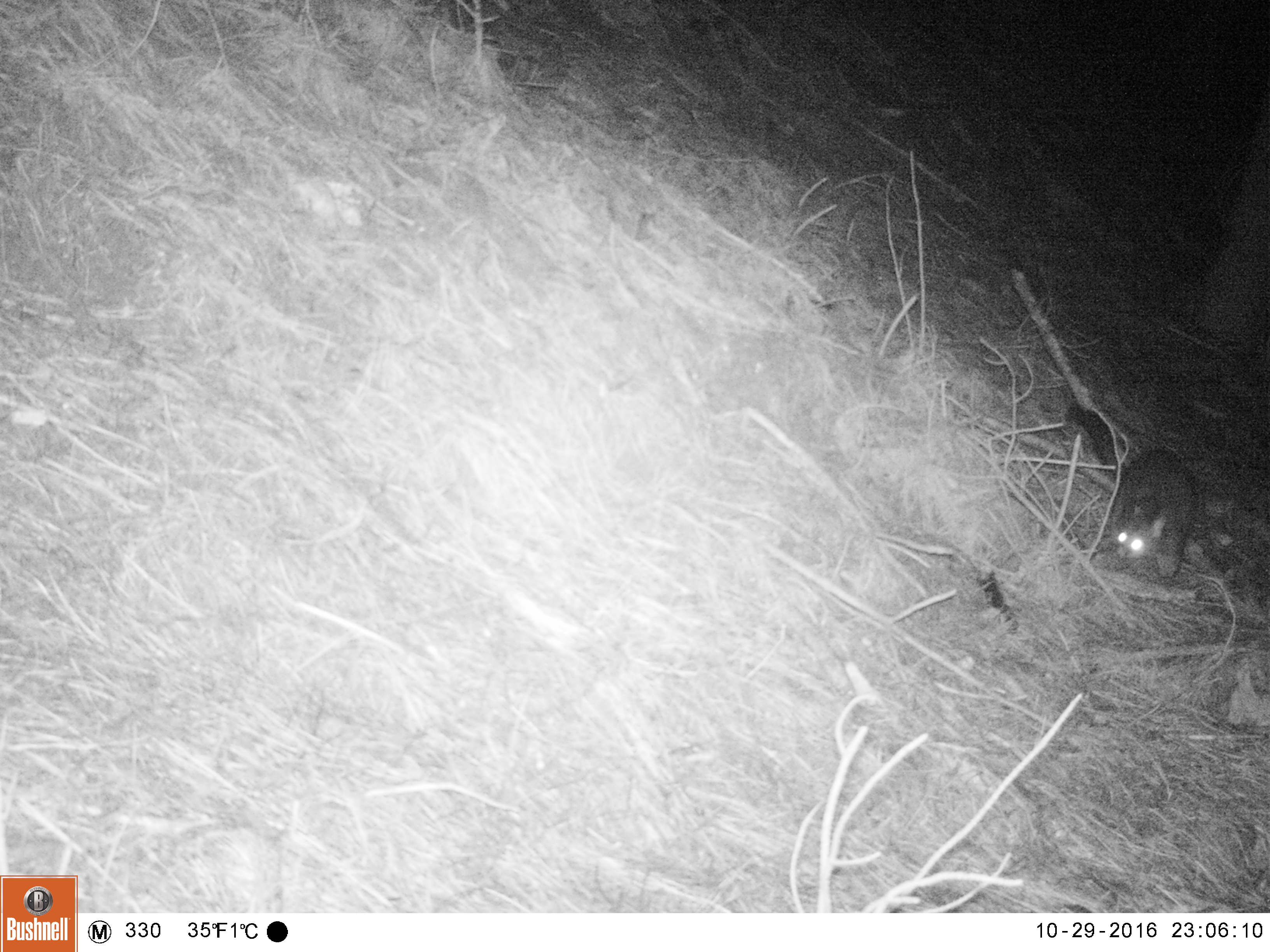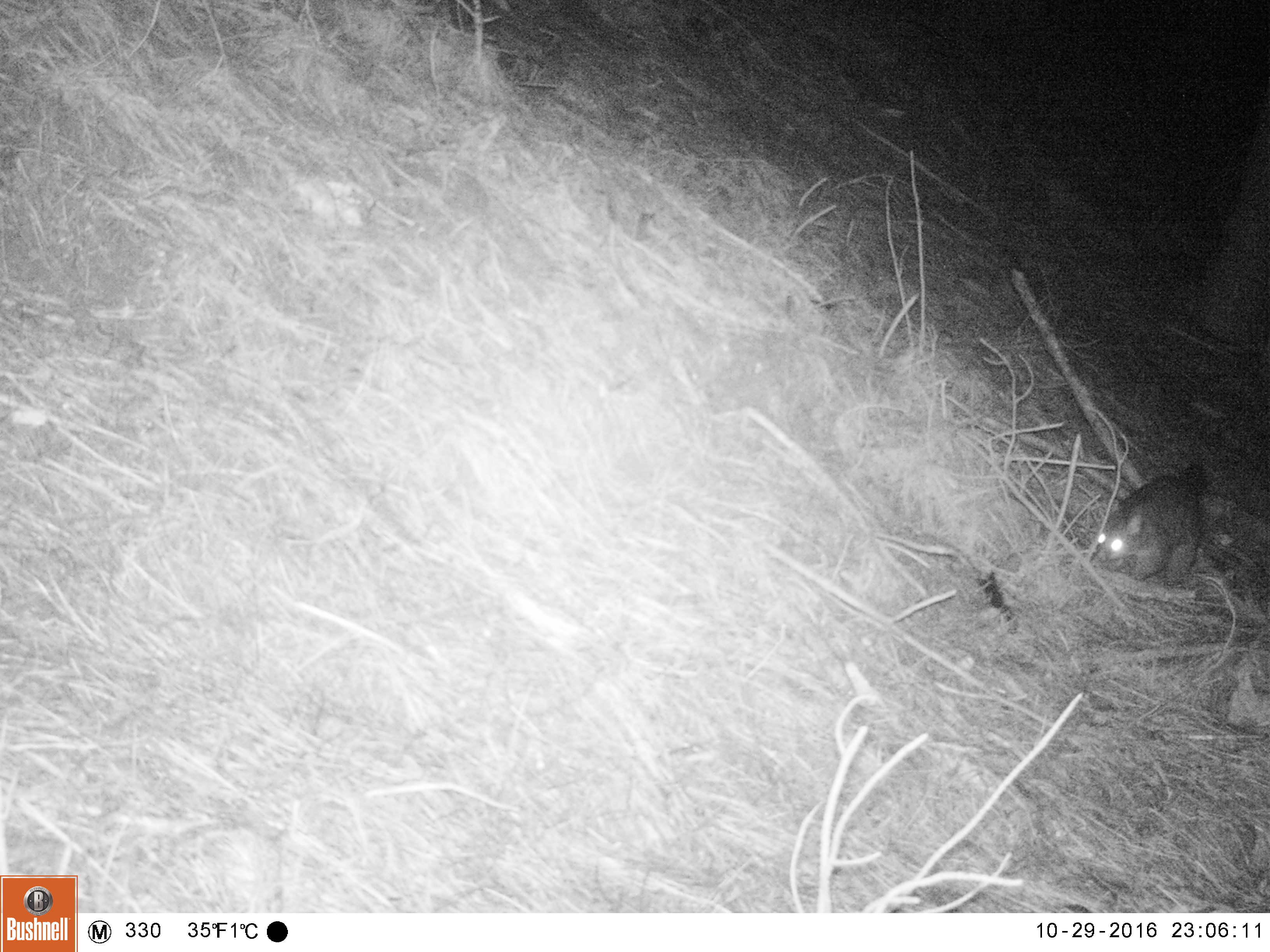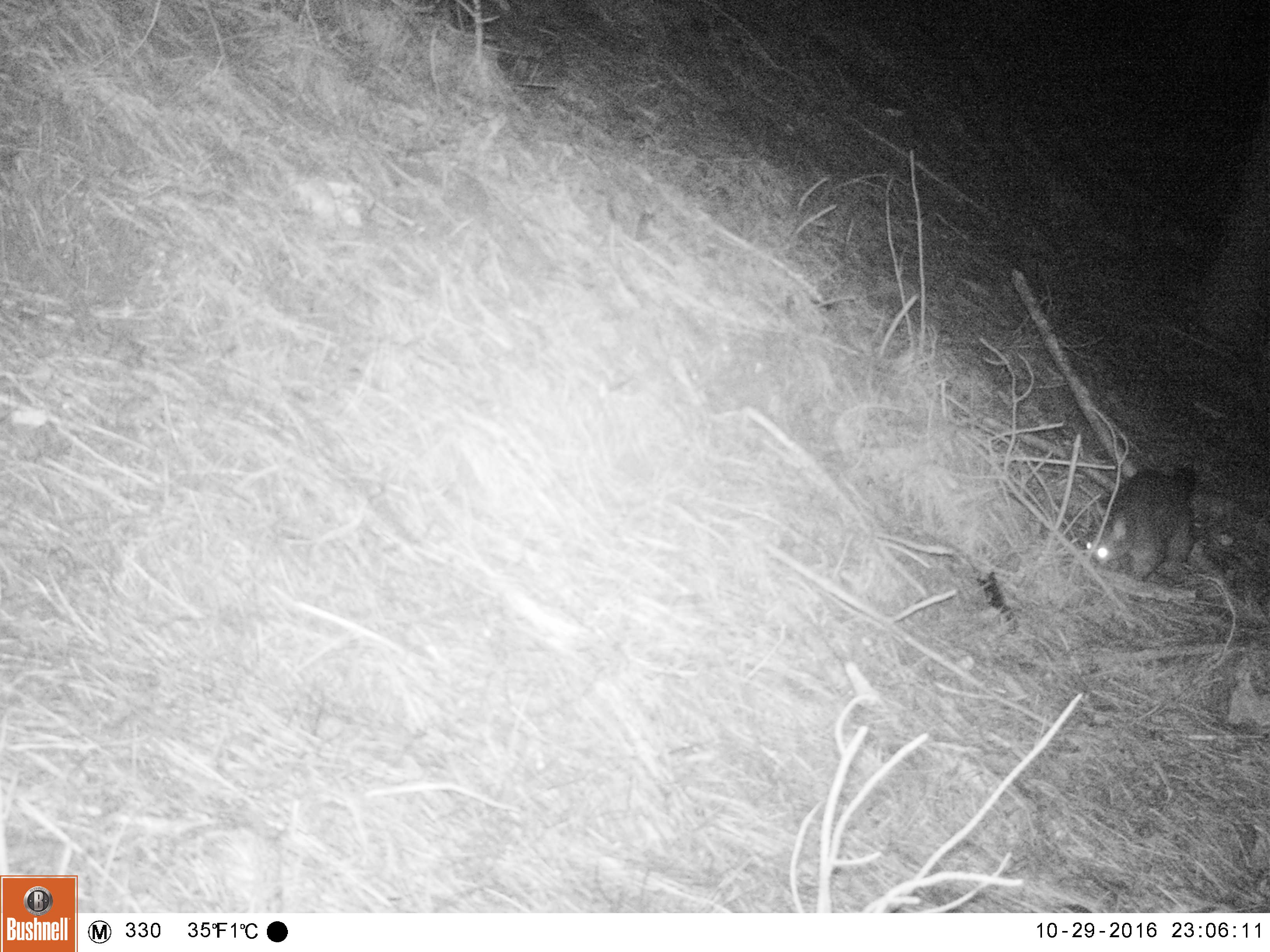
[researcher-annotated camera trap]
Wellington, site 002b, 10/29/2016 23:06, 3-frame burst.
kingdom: Animalia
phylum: Chordata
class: Mammalia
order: Didelphimorphia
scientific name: Didelphimorphia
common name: possum